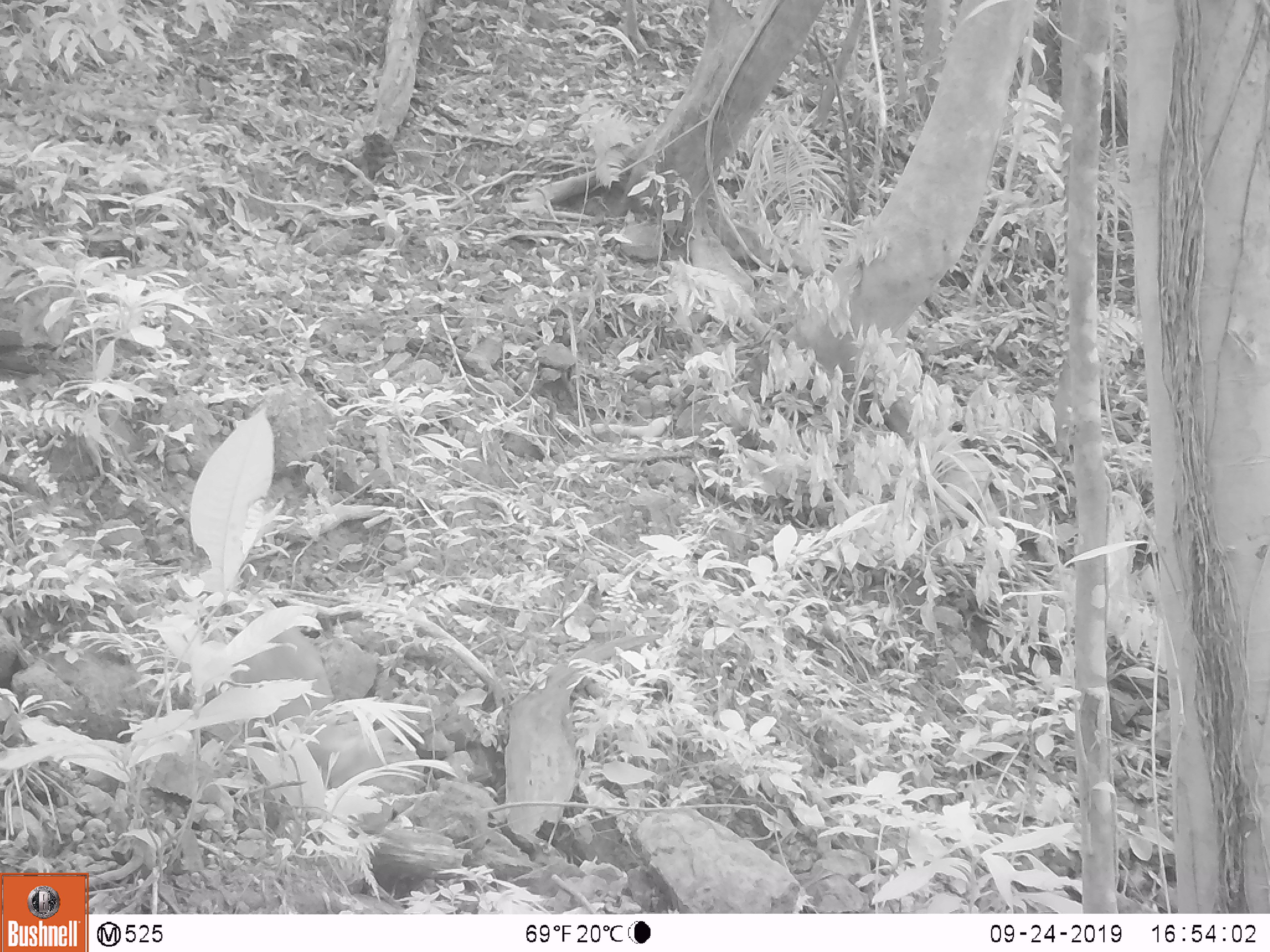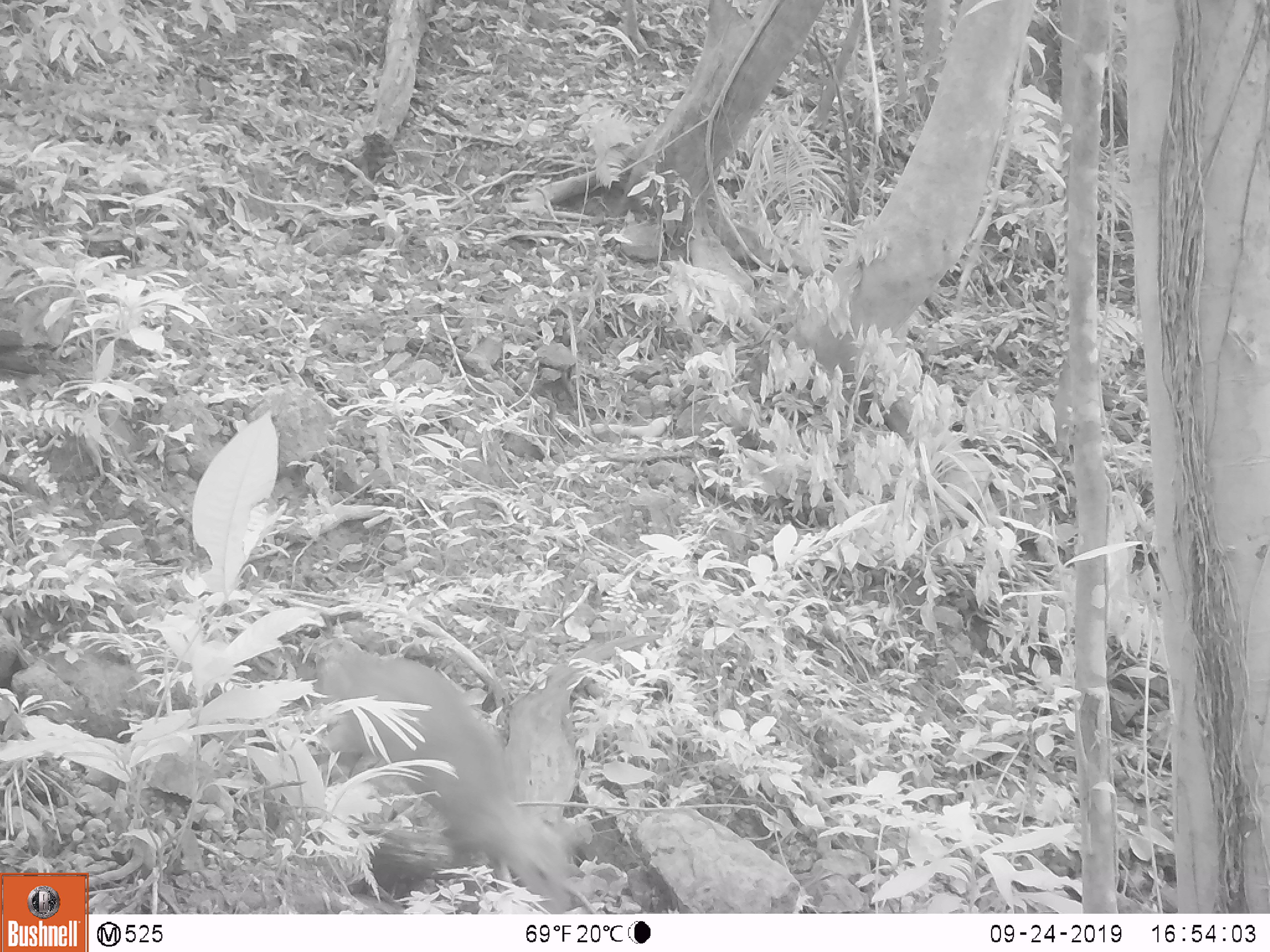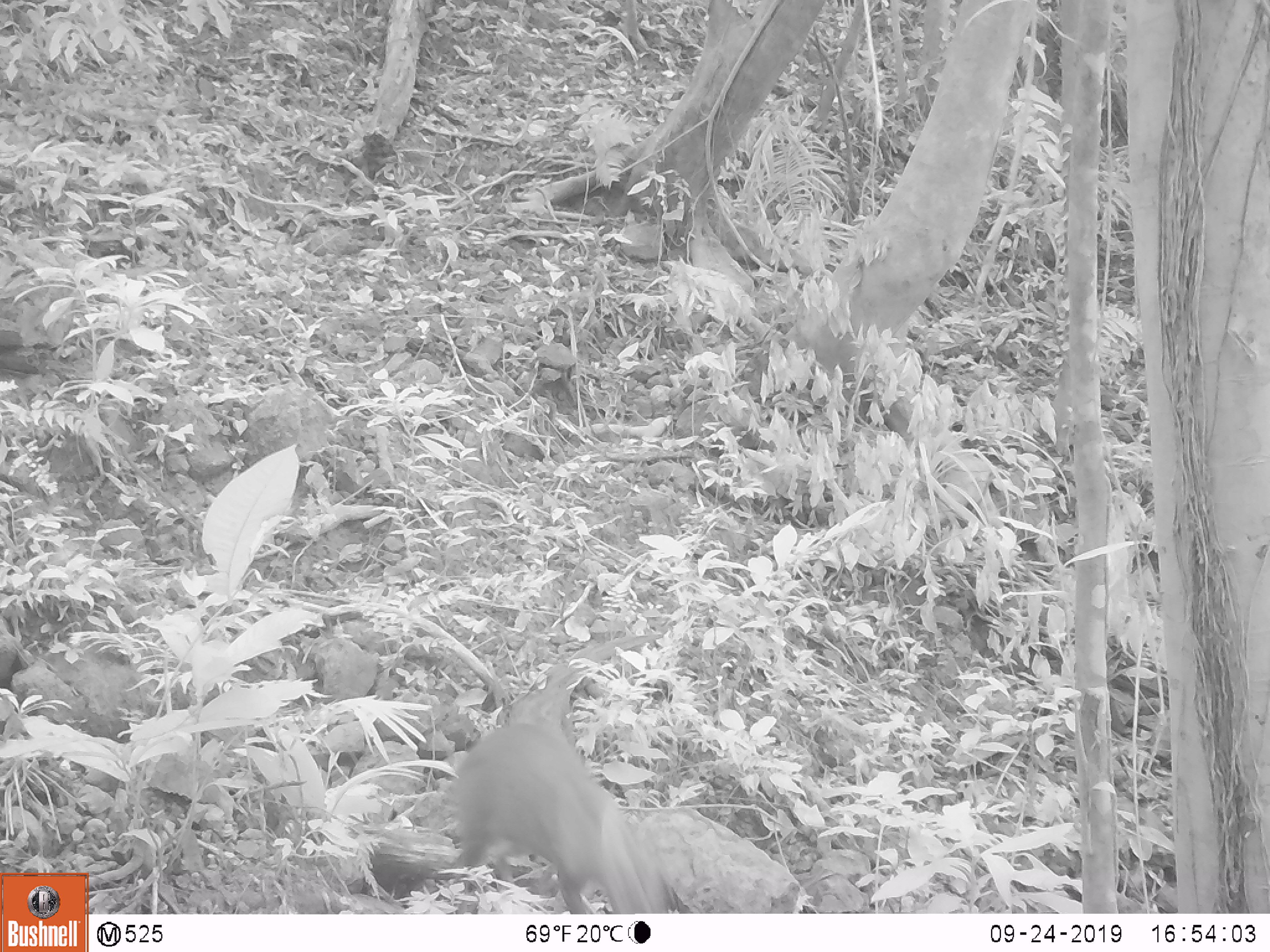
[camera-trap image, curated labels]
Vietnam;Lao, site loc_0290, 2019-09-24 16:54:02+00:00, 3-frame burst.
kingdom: Animalia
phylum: Chordata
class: Mammalia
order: Artiodactyla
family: Cervidae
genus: Muntiacus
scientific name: Muntiacus rooseveltorum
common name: roosevelt's muntjac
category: roosevelts muntjac group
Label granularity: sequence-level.